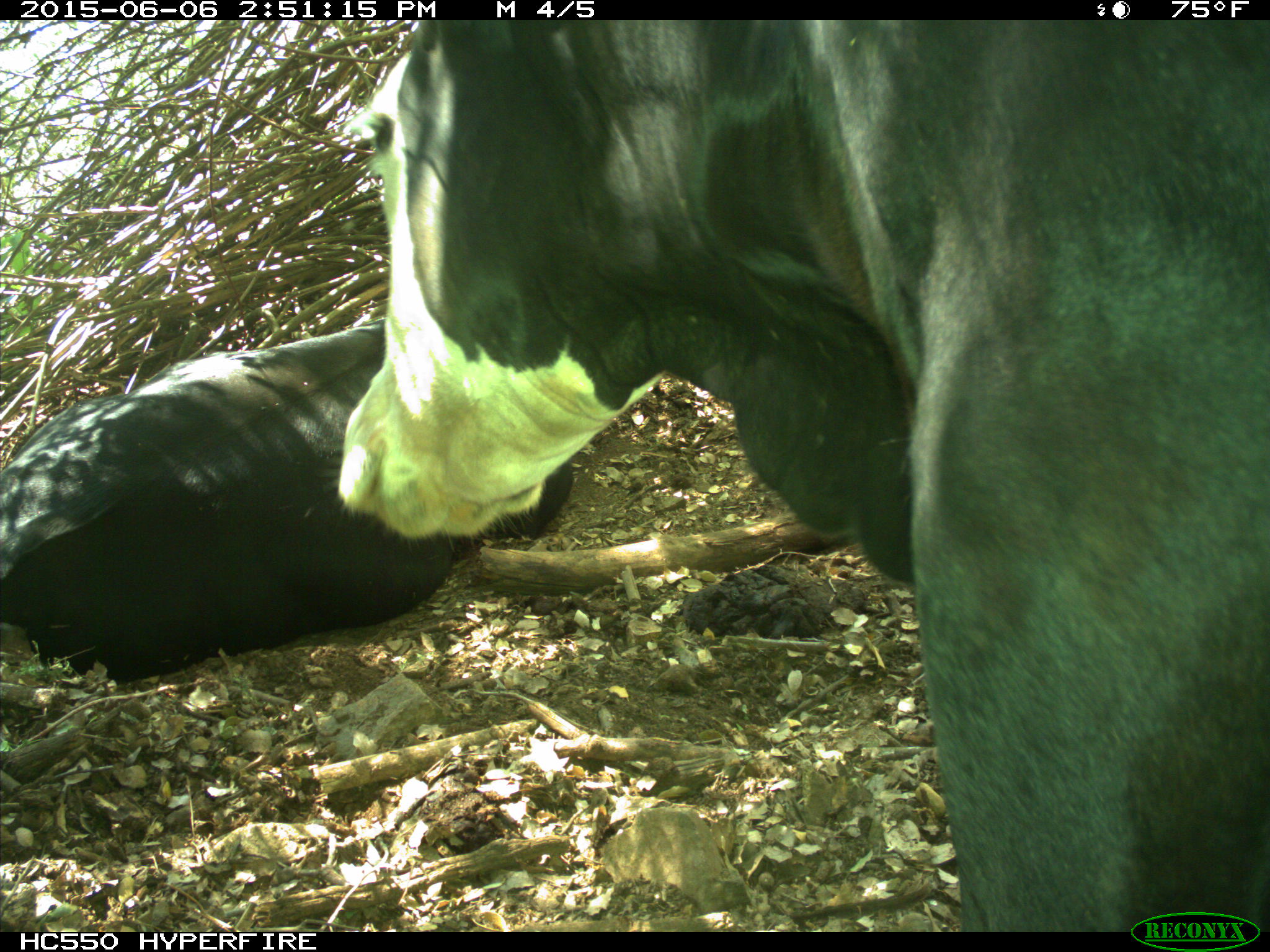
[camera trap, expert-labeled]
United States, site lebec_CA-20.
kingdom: Animalia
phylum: Chordata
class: Mammalia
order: Artiodactyla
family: Bovidae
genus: Bos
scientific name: Bos taurus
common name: domestic cow